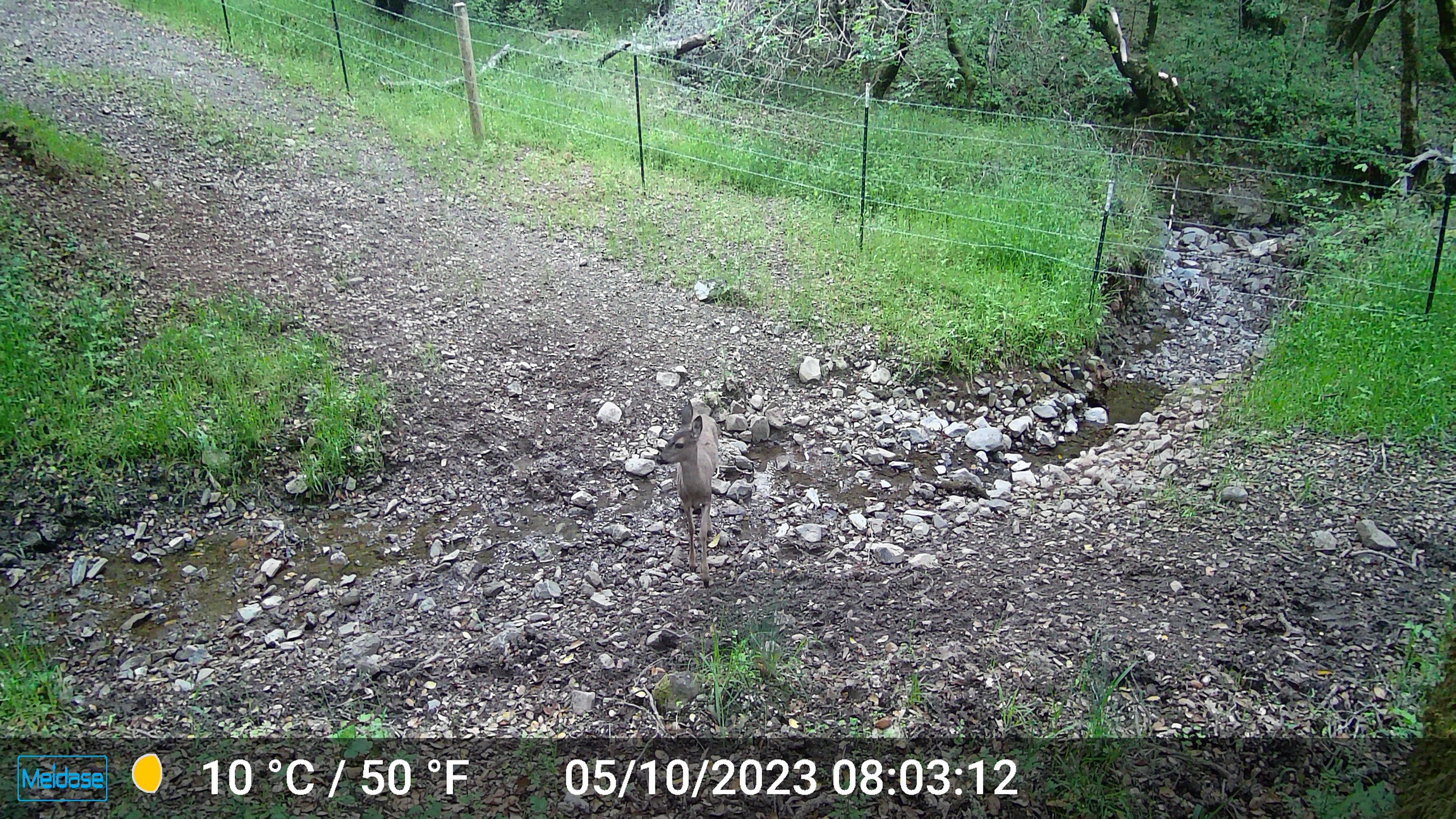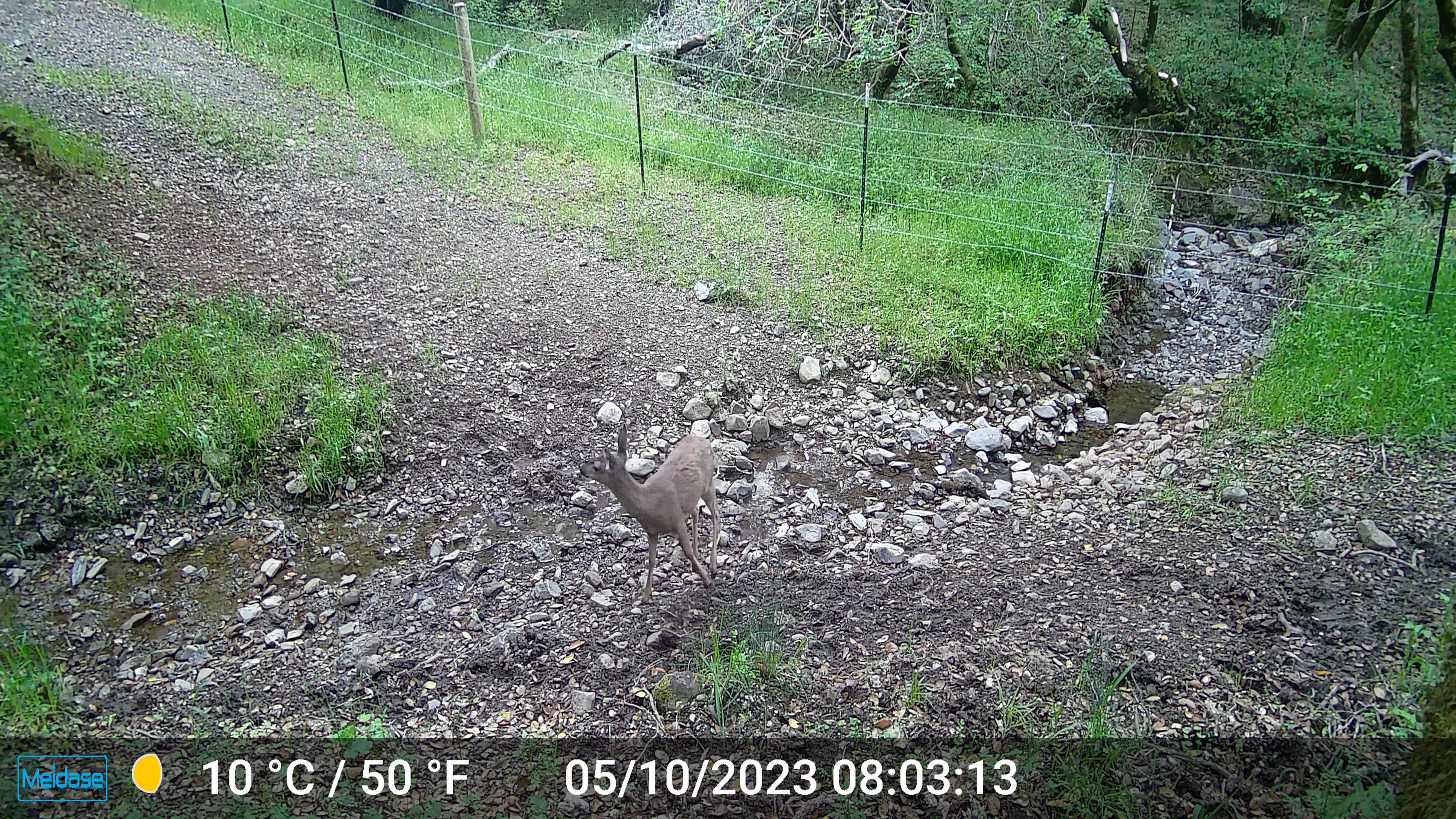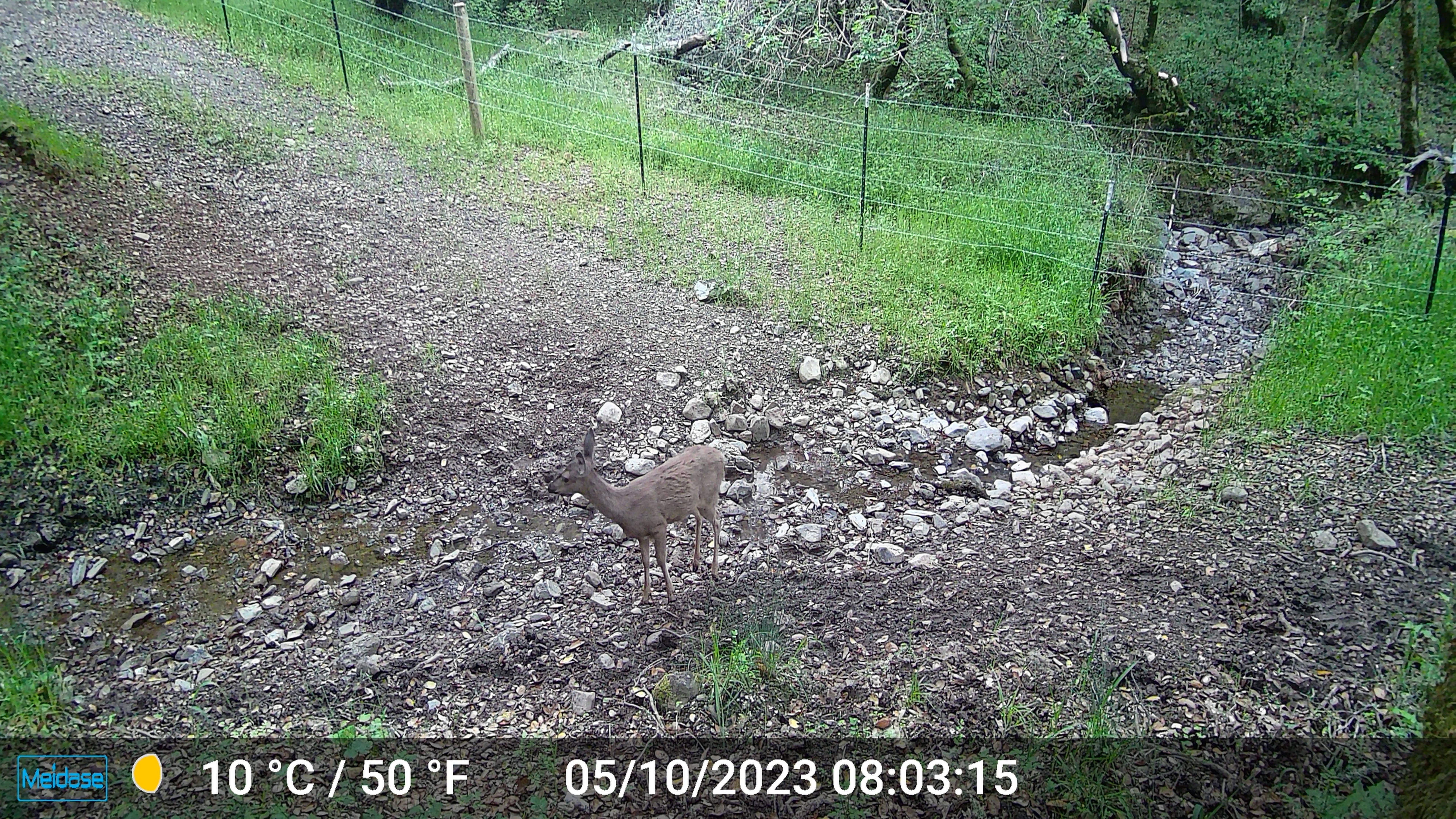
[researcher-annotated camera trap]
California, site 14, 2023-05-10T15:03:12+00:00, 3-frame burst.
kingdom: Animalia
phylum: Chordata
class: Mammalia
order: Artiodactyla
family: Cervidae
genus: Odocoileus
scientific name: Odocoileus hemionus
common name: mule deer